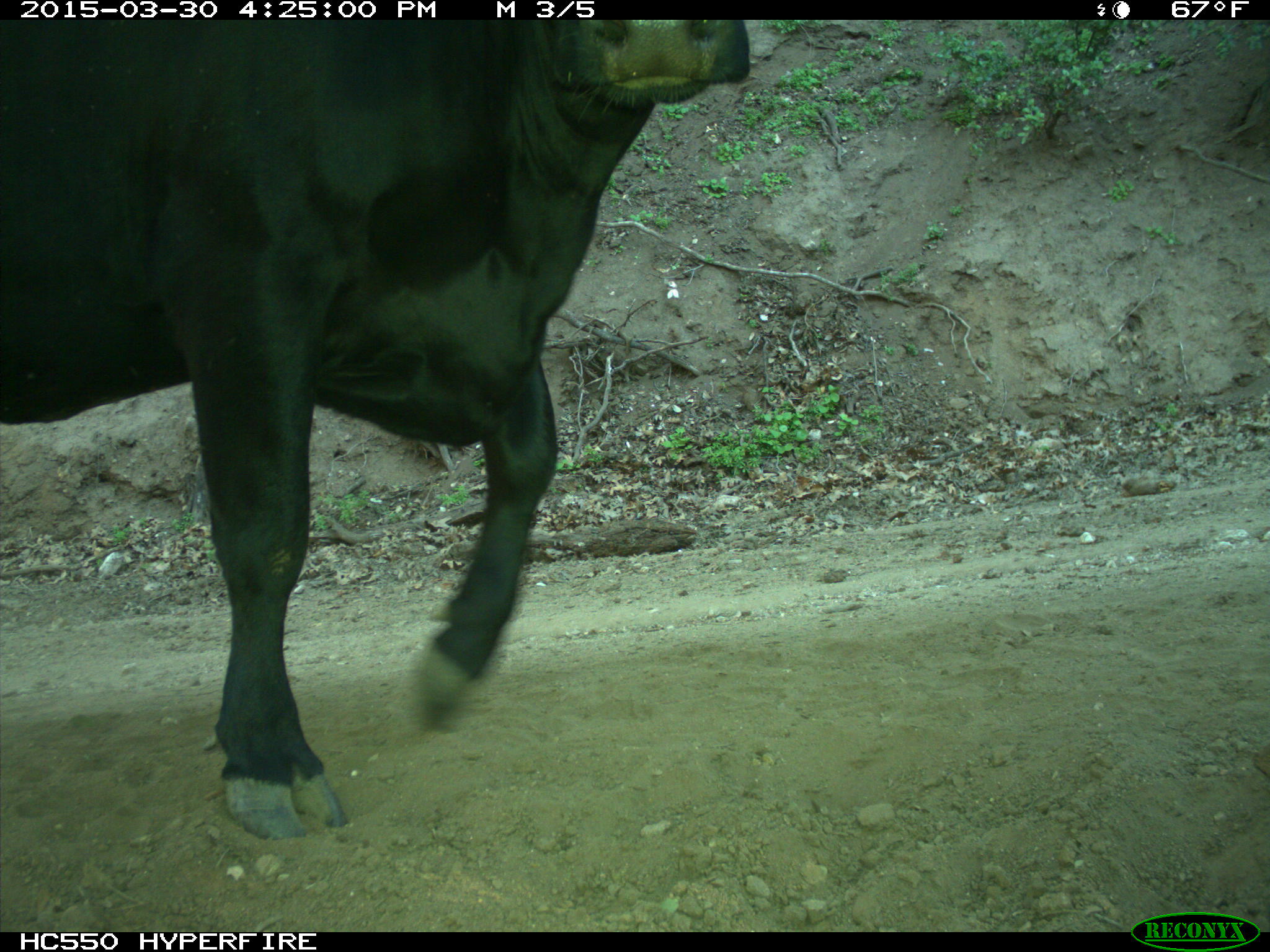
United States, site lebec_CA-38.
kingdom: Animalia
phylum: Chordata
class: Mammalia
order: Artiodactyla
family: Bovidae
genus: Bos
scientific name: Bos taurus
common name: domestic cow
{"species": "Bos taurus (domestic cow)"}